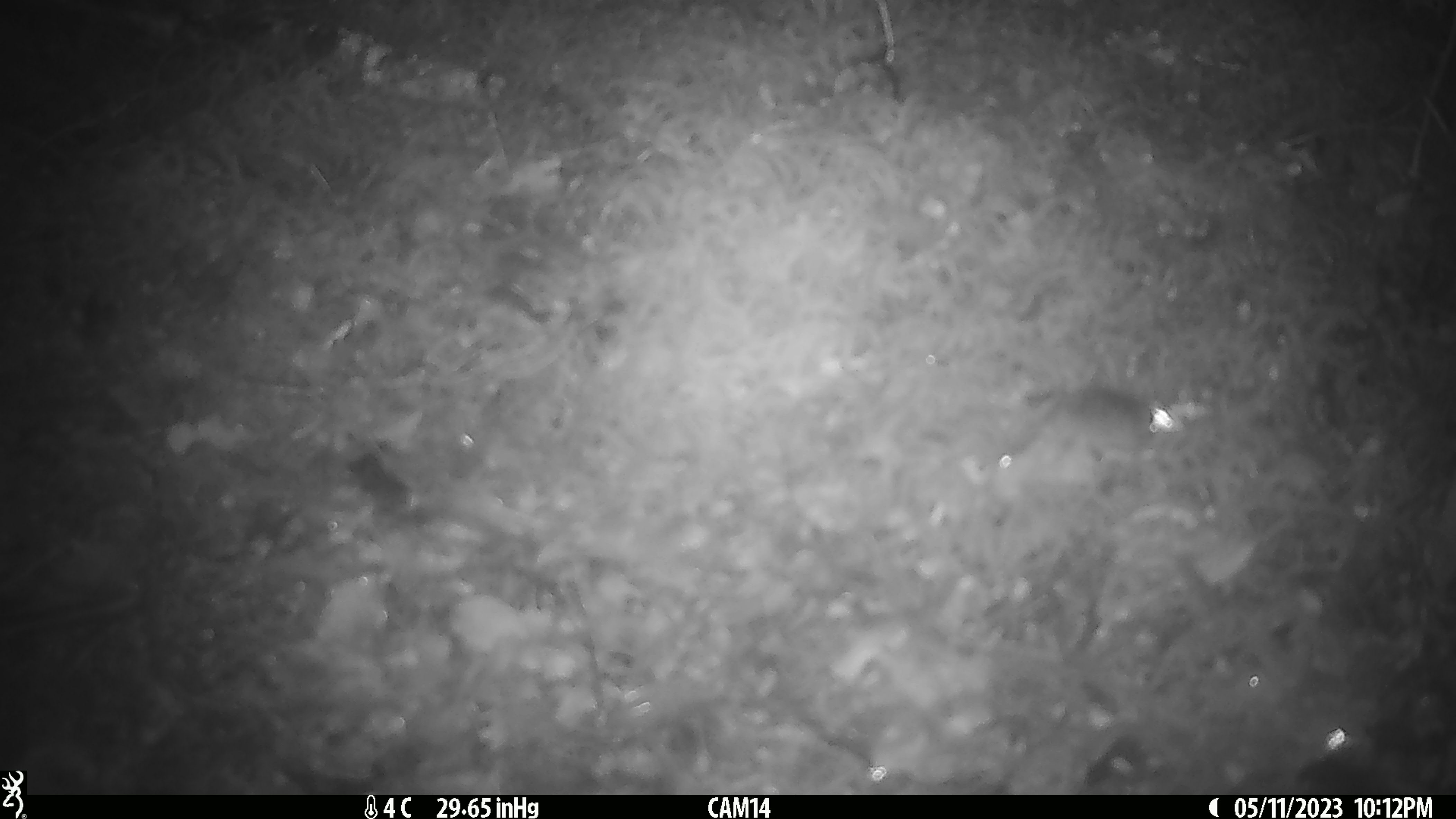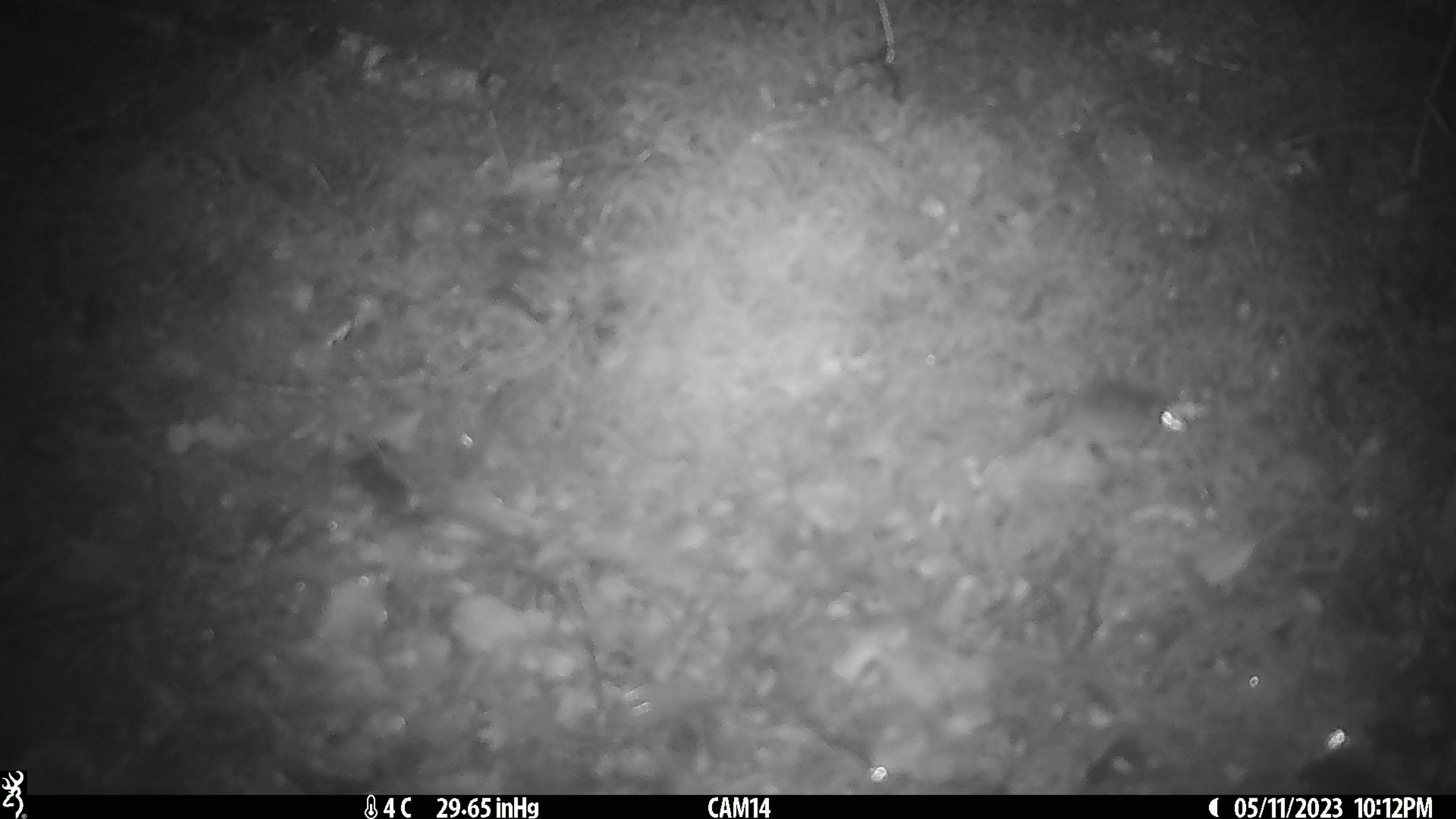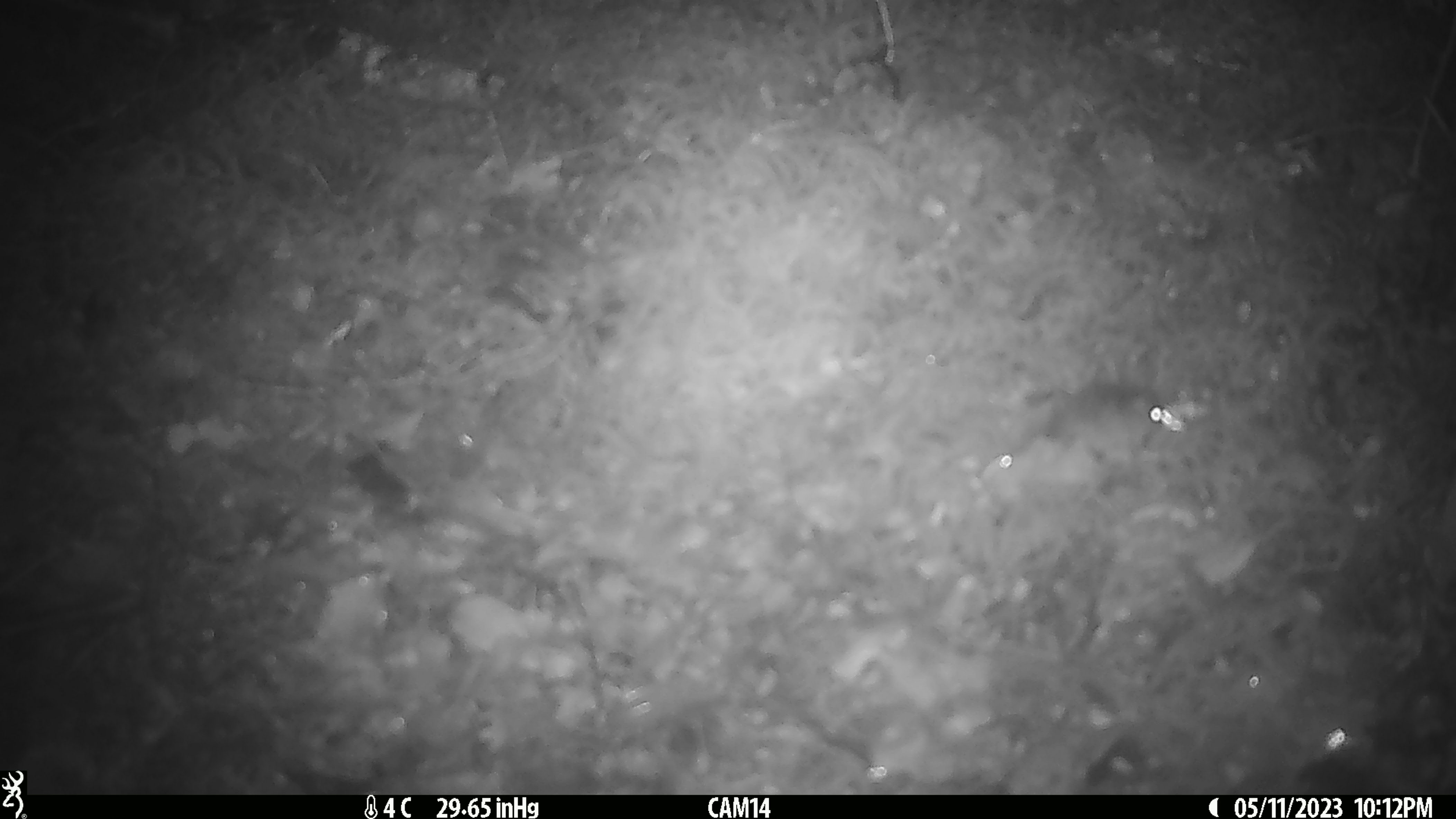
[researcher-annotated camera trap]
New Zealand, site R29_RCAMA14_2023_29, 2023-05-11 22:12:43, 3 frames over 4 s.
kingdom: Animalia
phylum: Chordata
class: Mammalia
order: Rodentia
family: Muridae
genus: Mus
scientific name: Mus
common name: mouse